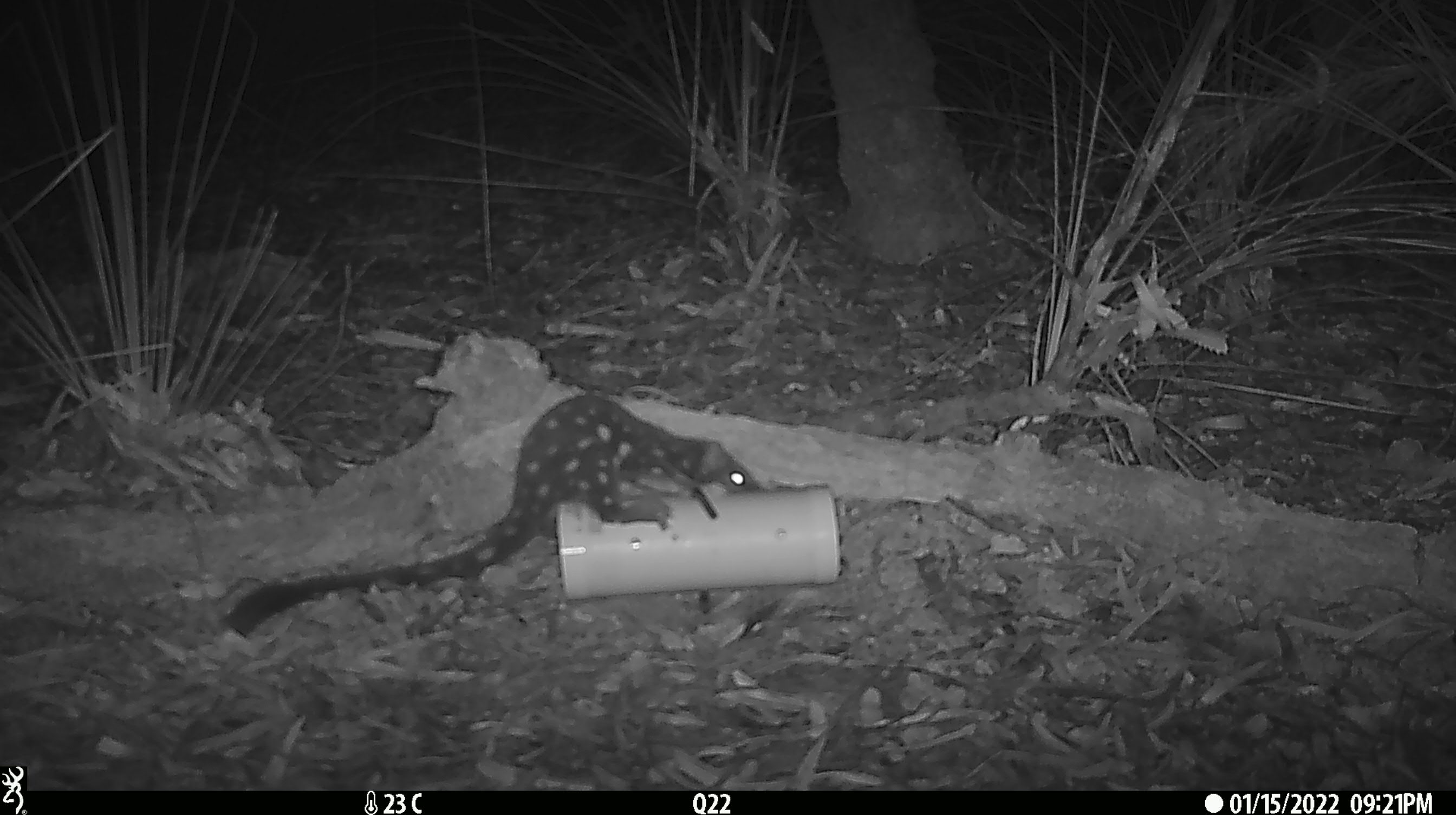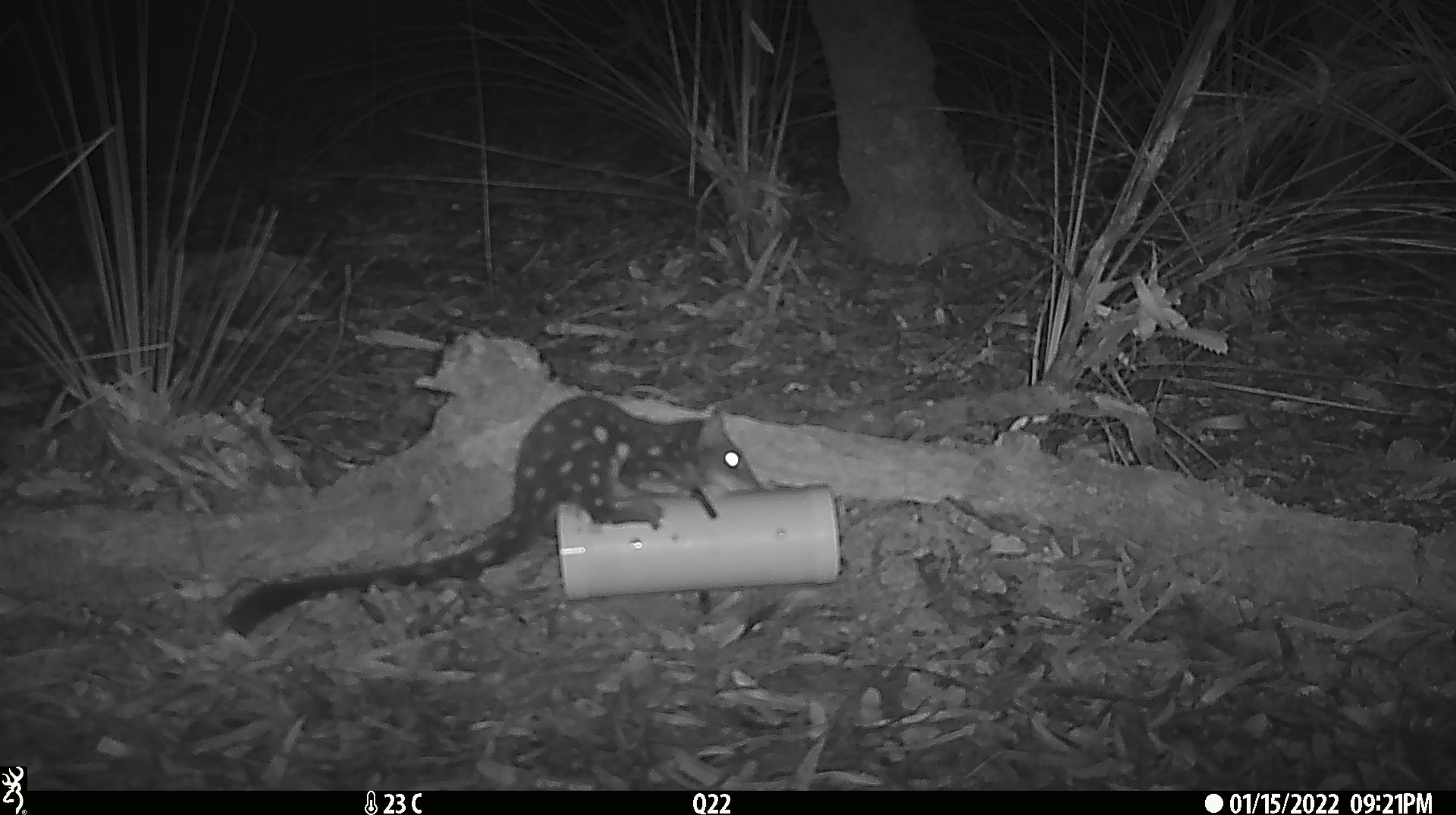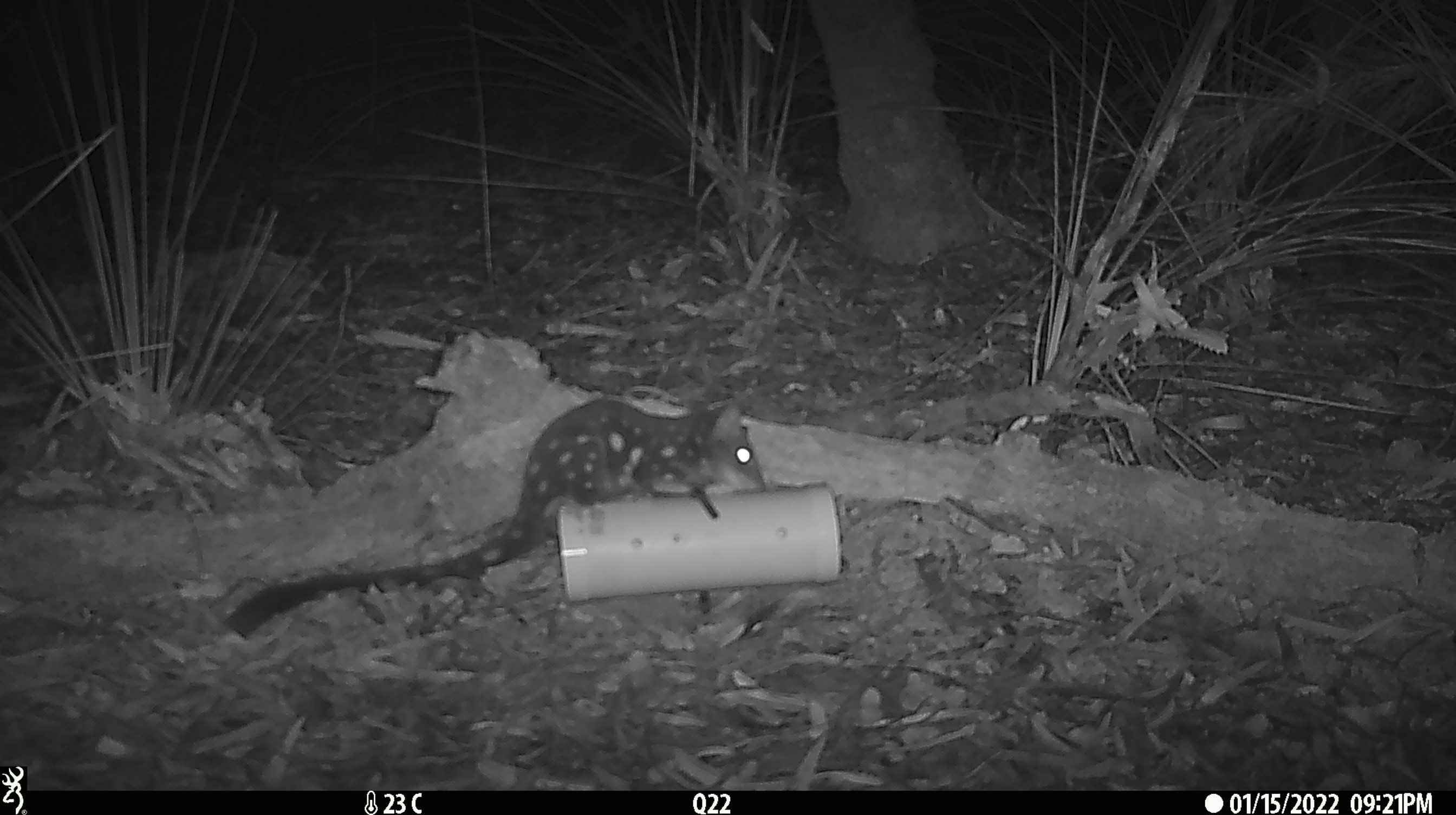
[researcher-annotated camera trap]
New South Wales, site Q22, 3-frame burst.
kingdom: Animalia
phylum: Chordata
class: Mammalia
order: Dasyuromorphia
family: Dasyuridae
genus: Dasyurus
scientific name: Dasyurus maculatus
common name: spotted-tailed quoll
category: quoll